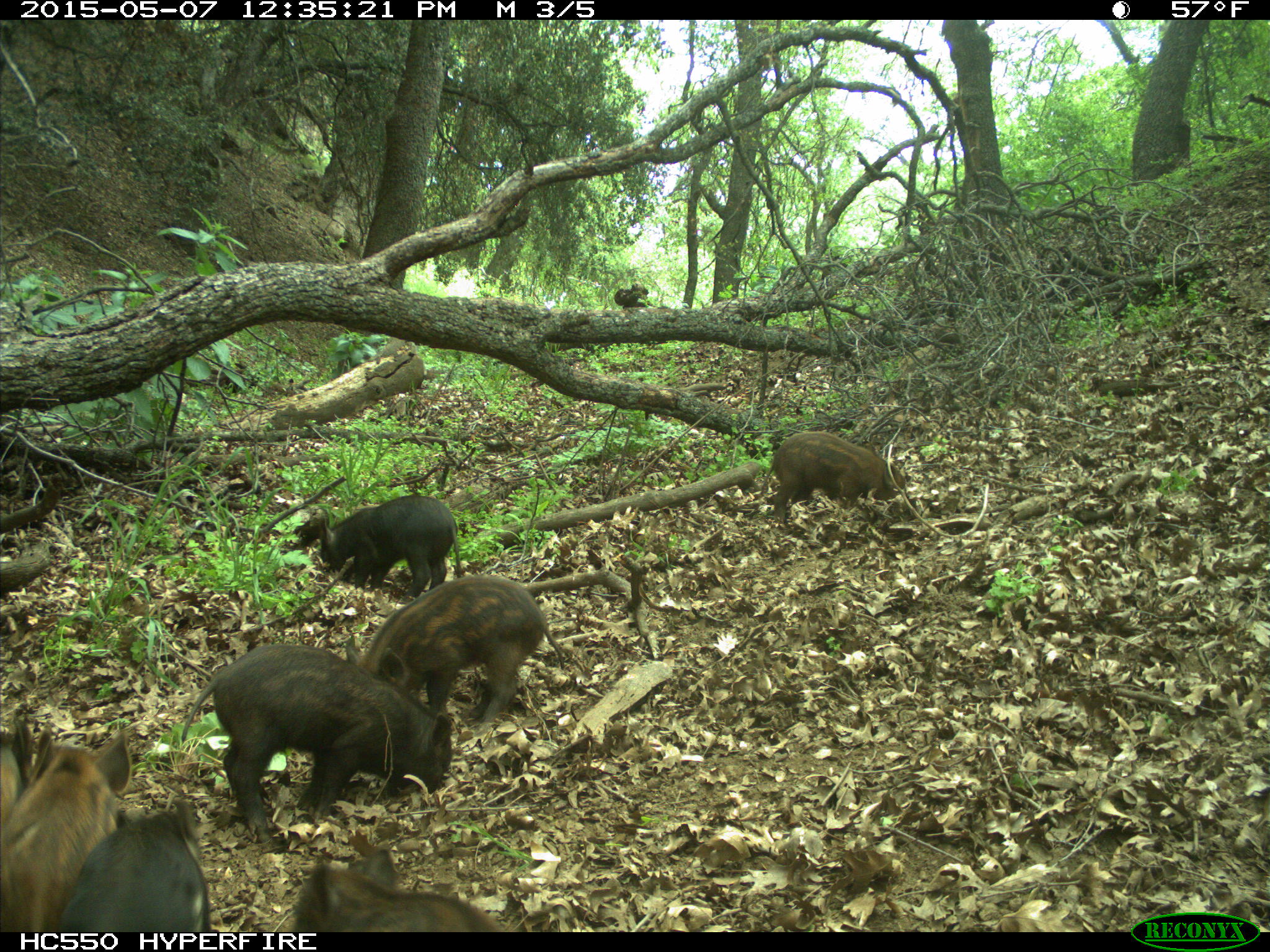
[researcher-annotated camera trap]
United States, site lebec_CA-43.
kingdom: Animalia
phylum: Chordata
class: Mammalia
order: Artiodactyla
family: Suidae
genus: Sus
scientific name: Sus scrofa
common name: wild boar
Sus scrofa (wild boar).